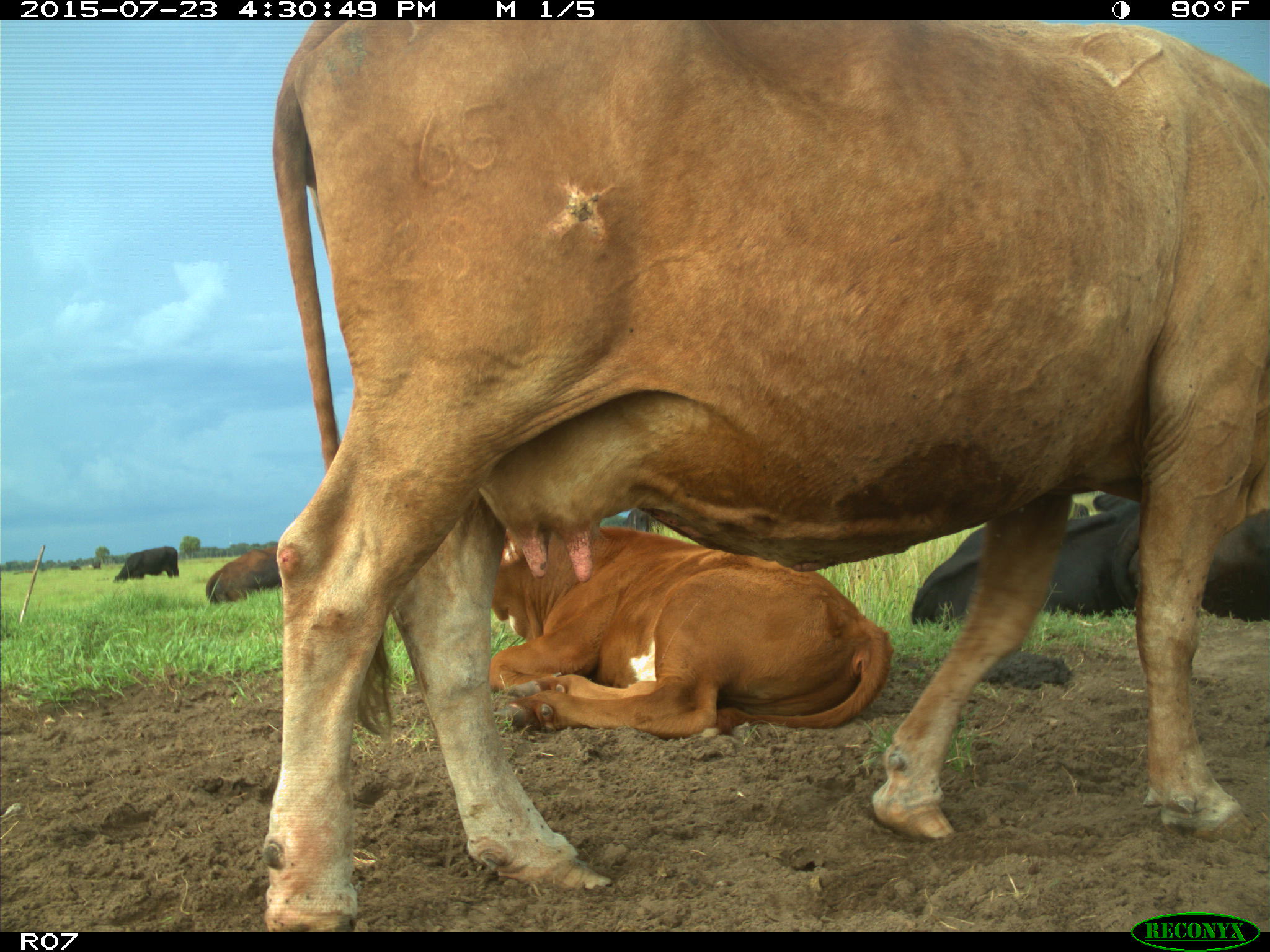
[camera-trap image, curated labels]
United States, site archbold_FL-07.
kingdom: Animalia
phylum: Chordata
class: Mammalia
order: Artiodactyla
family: Bovidae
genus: Bos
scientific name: Bos taurus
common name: domestic cow